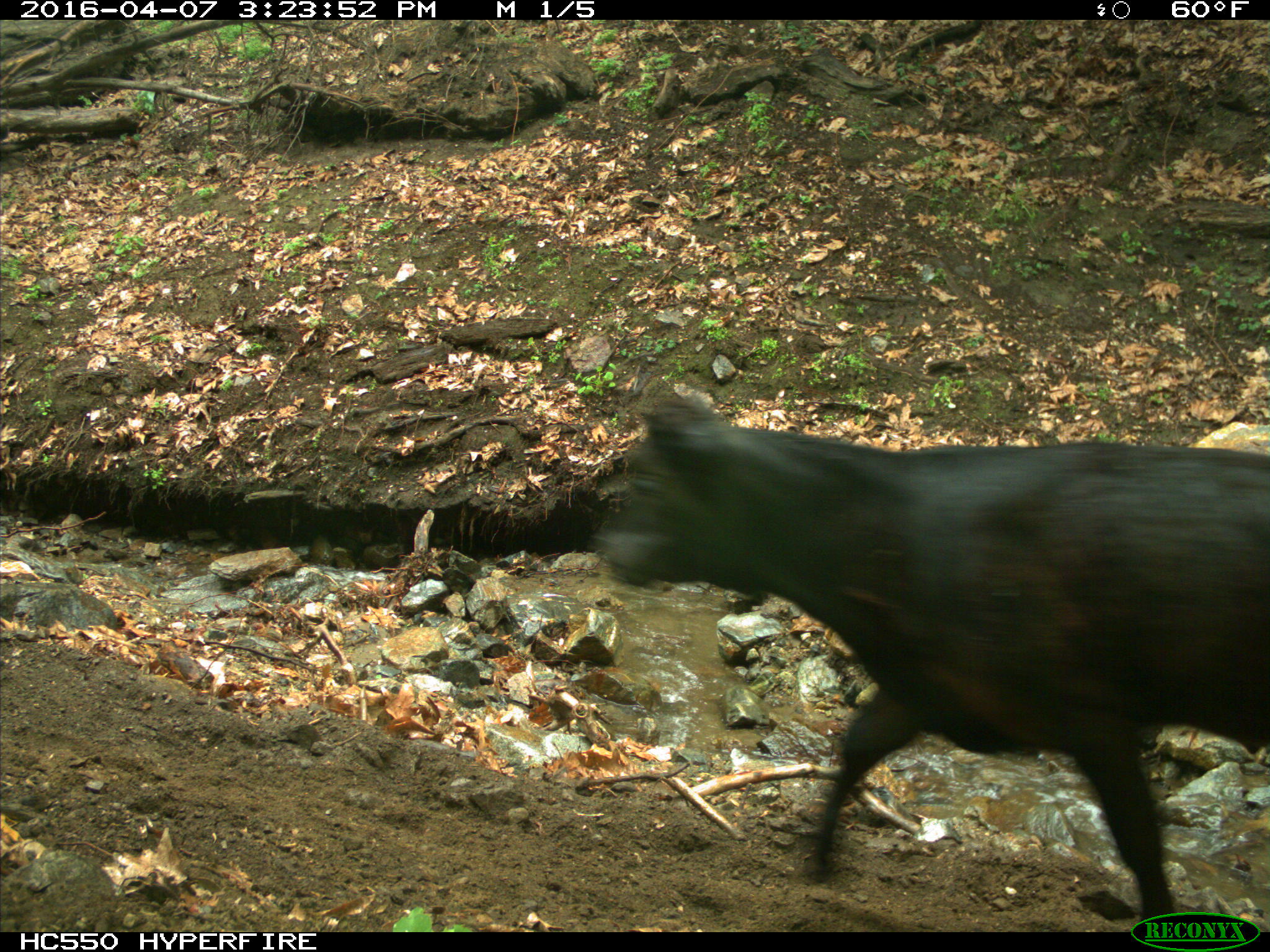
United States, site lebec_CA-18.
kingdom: Animalia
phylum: Chordata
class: Mammalia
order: Artiodactyla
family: Bovidae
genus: Bos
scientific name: Bos taurus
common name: domestic cow